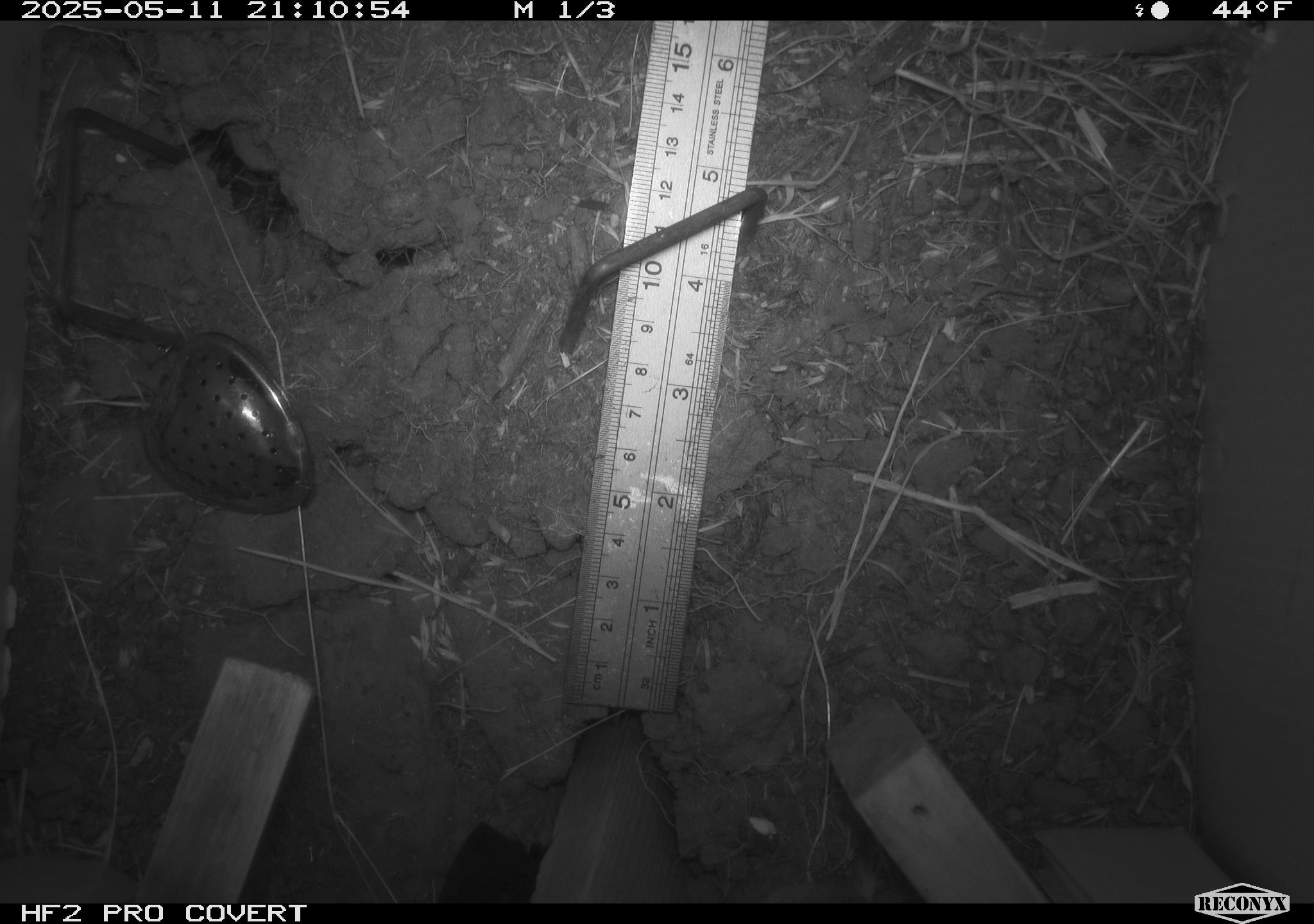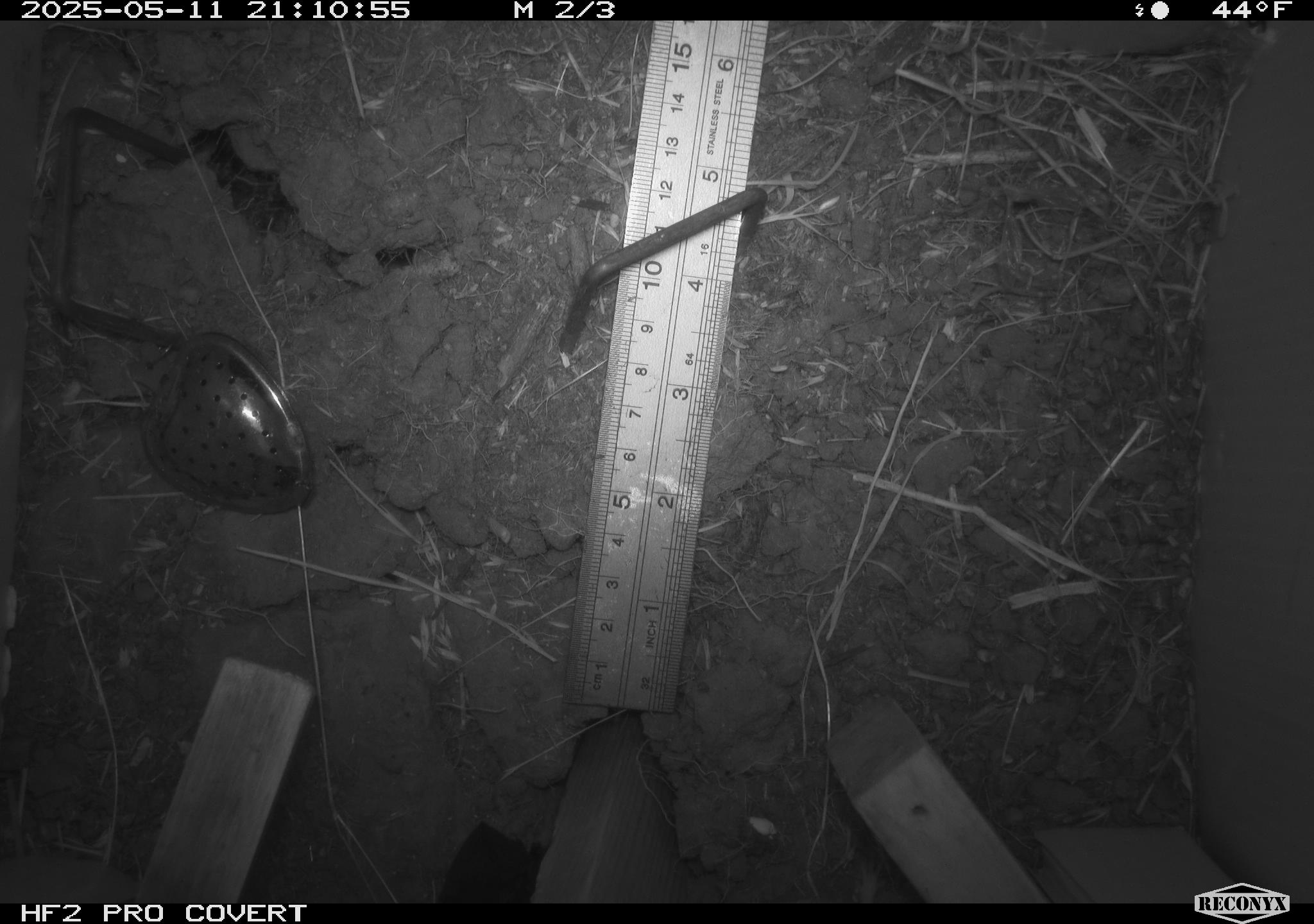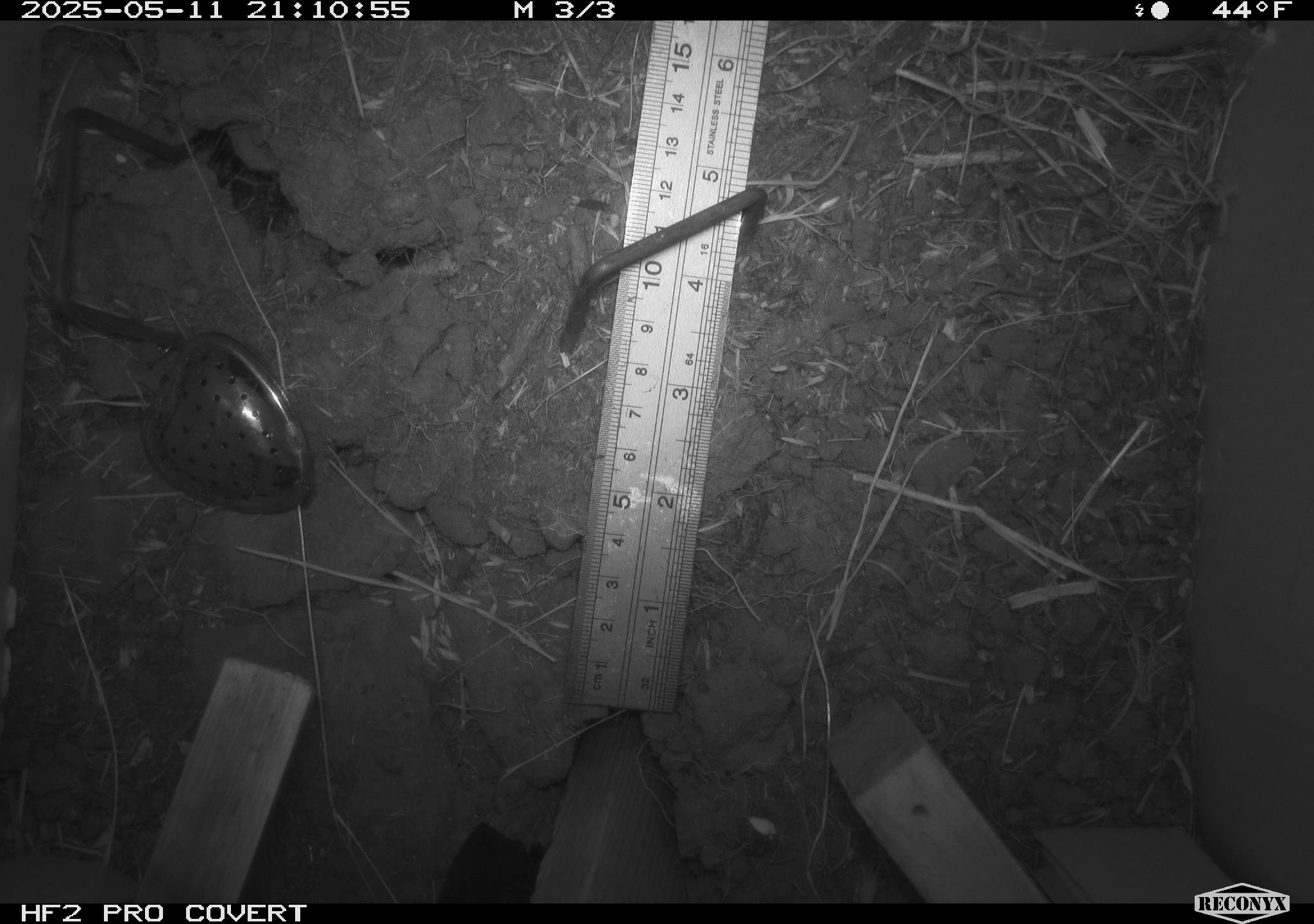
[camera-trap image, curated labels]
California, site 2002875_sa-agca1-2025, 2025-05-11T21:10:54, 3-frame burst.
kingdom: Animalia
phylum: Chordata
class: Mammalia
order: Rodentia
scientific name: Rodentia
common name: rodent